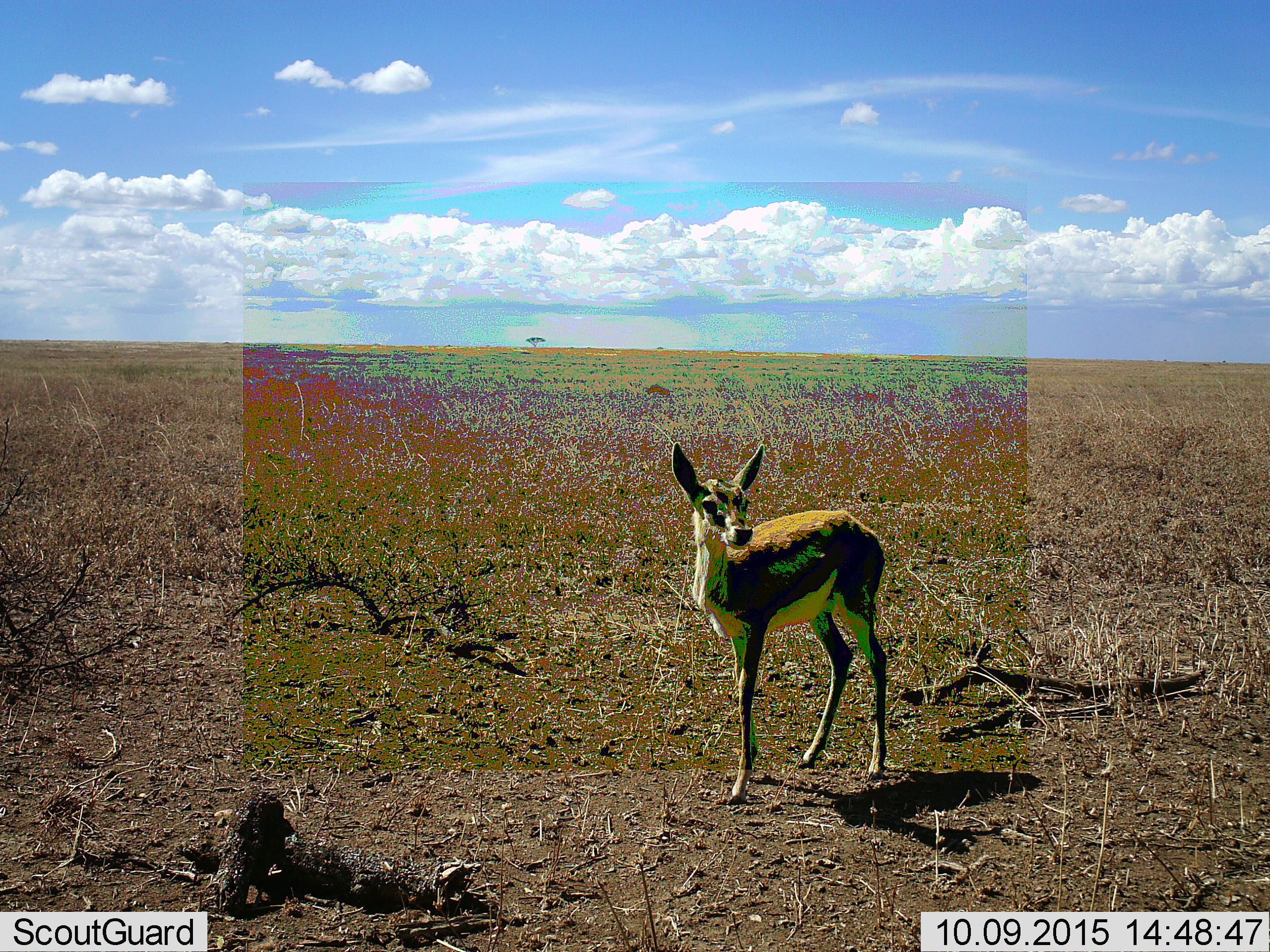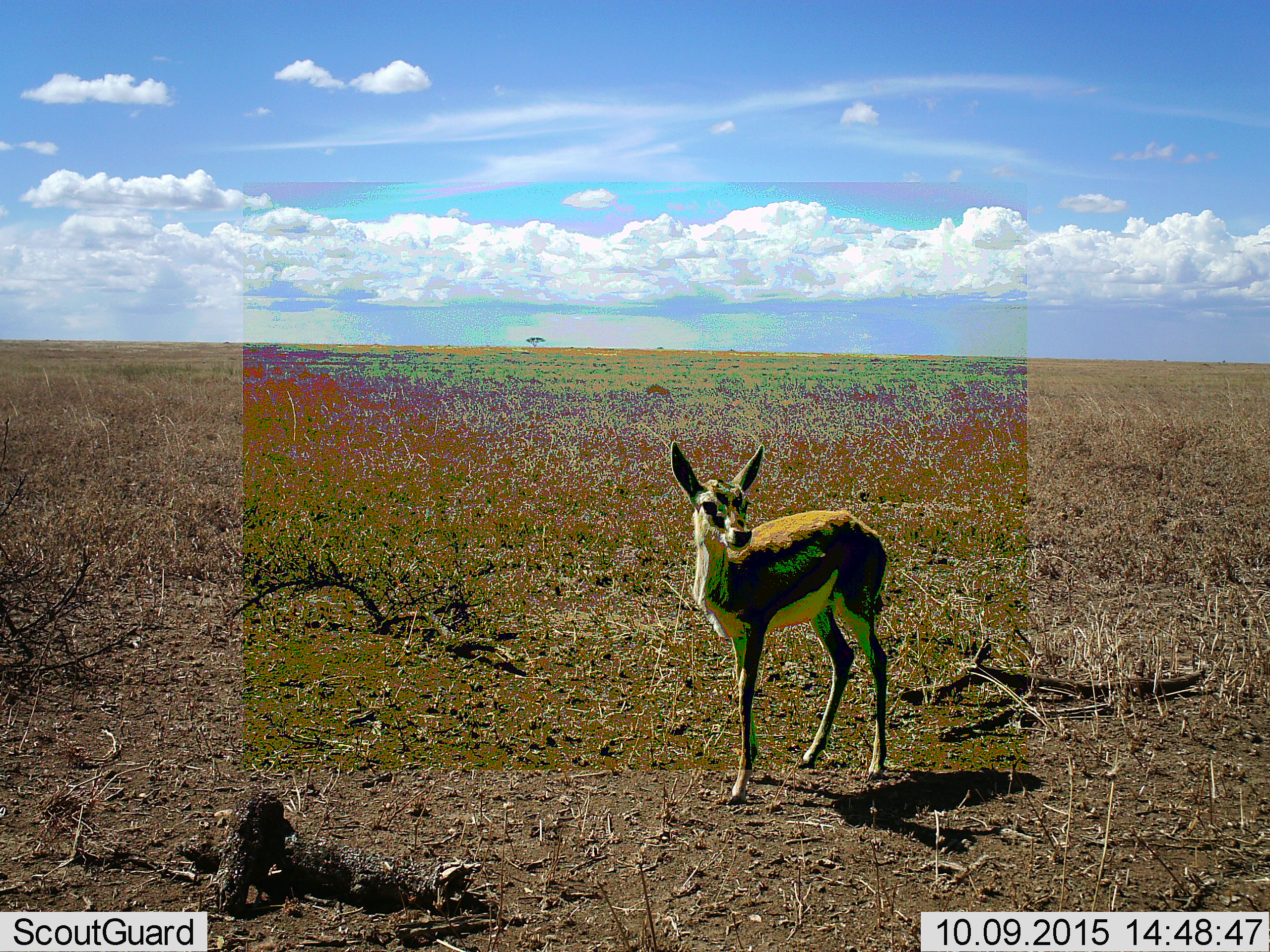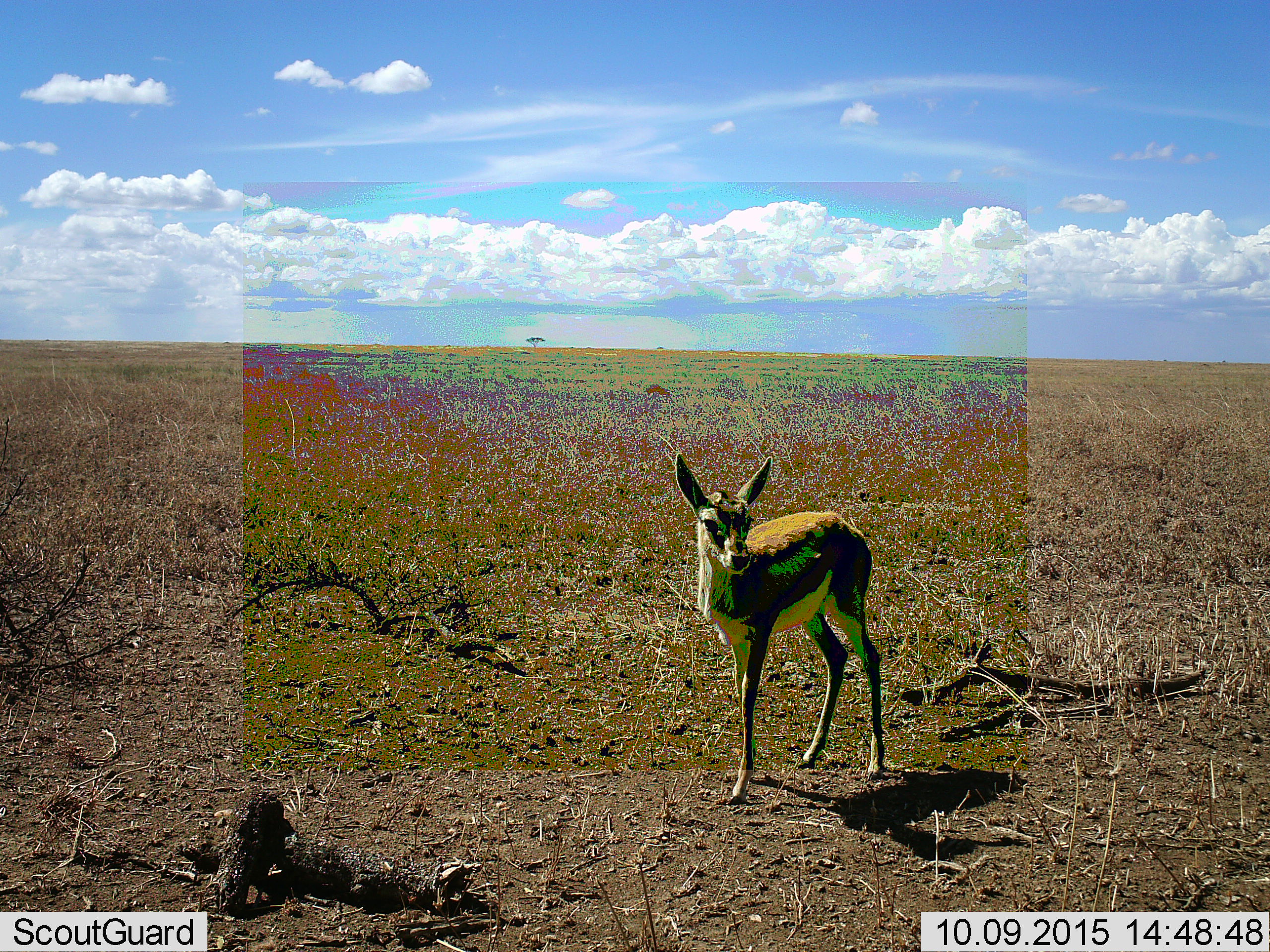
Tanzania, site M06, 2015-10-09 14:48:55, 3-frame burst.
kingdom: Animalia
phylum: Chordata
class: Mammalia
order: Artiodactyla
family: Bovidae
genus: Eudorcas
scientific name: Eudorcas thomsonii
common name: thomson's gazelle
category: gazellethomsons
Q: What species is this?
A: Gazellethomsons (thomson's gazelle) (Eudorcas thomsonii).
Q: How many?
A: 1.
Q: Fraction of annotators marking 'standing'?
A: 100%.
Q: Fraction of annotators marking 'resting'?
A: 0%.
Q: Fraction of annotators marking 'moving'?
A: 0%.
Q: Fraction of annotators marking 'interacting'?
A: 0%.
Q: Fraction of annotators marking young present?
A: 43%.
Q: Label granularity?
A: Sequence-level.